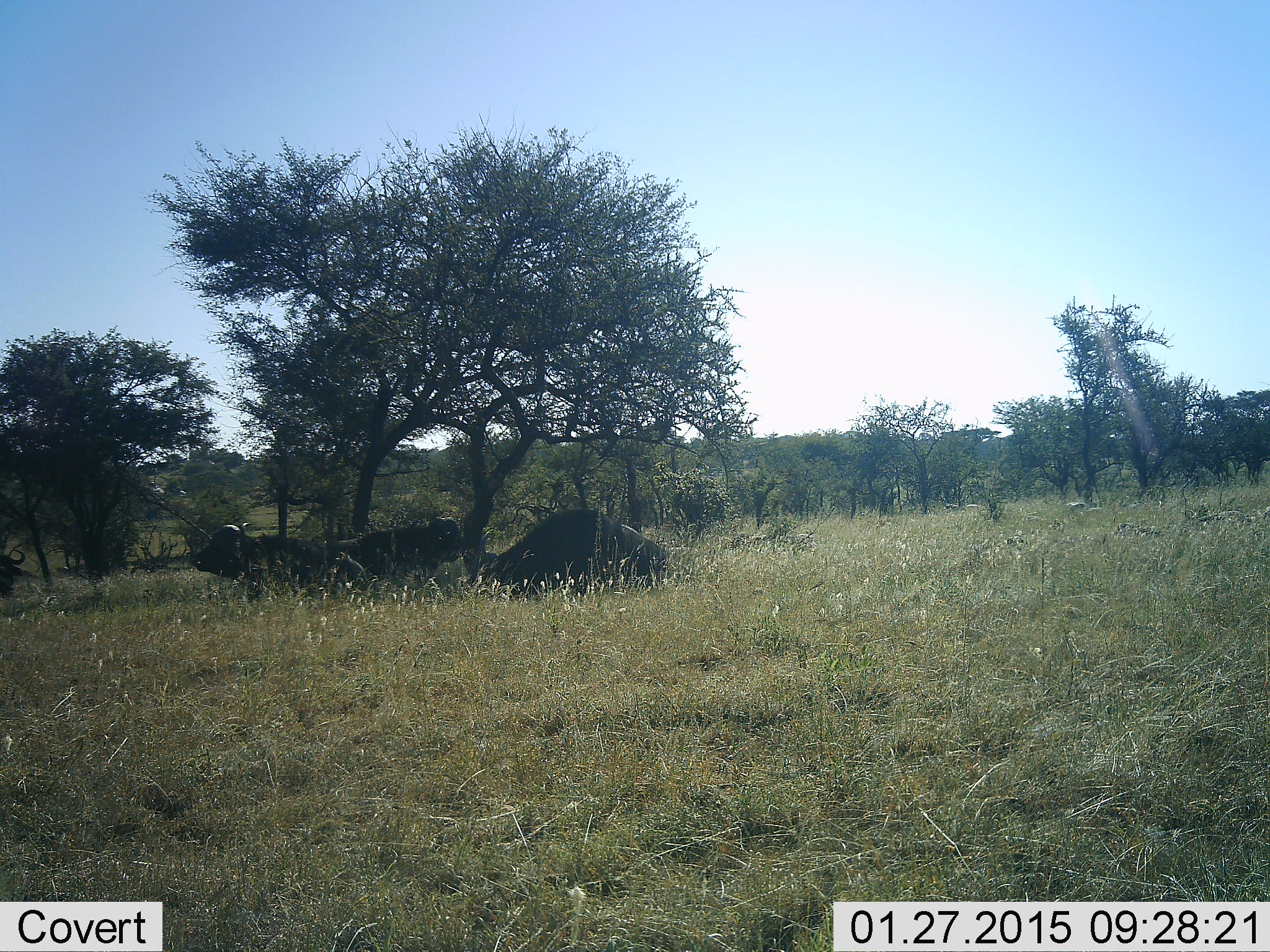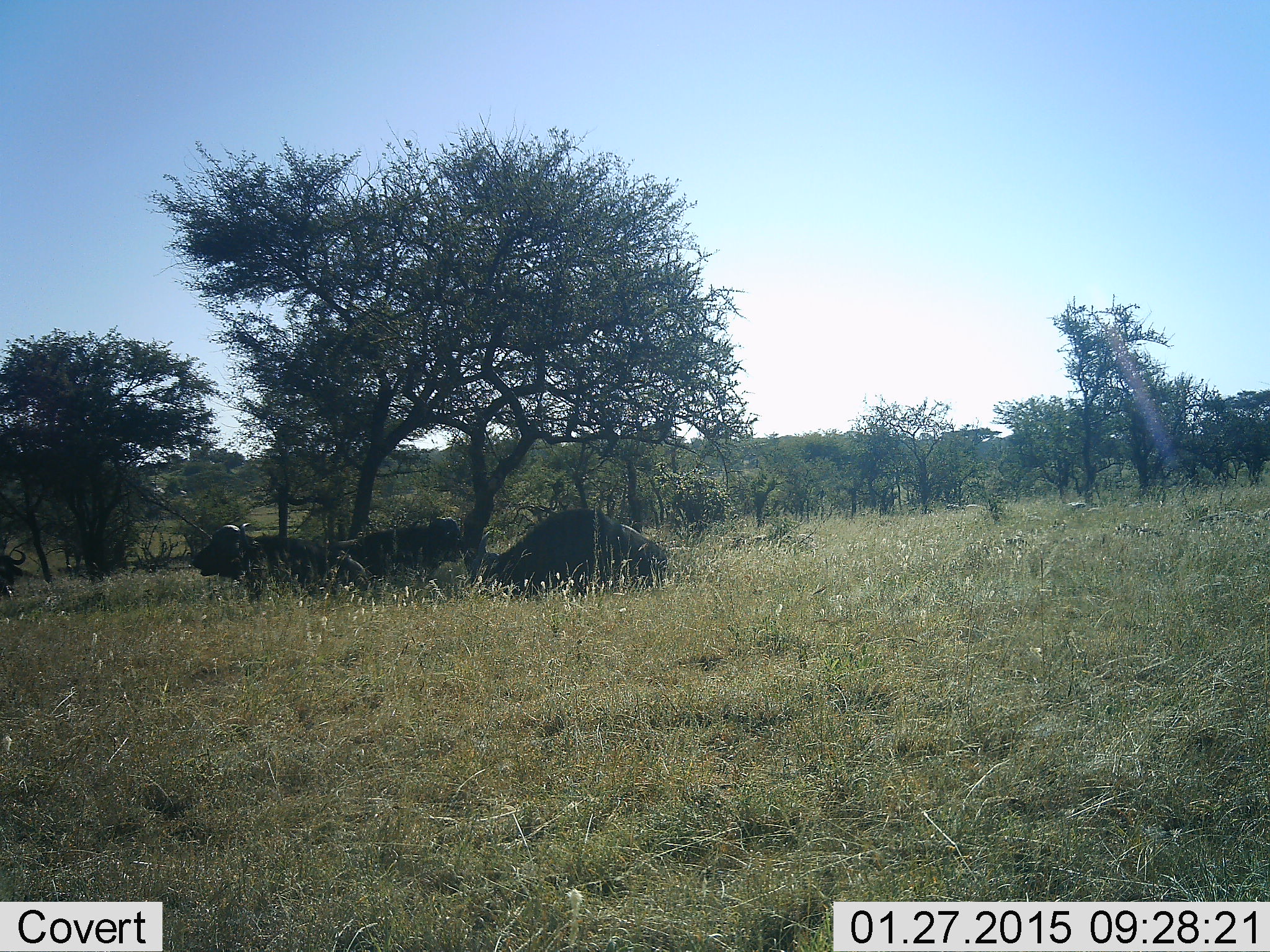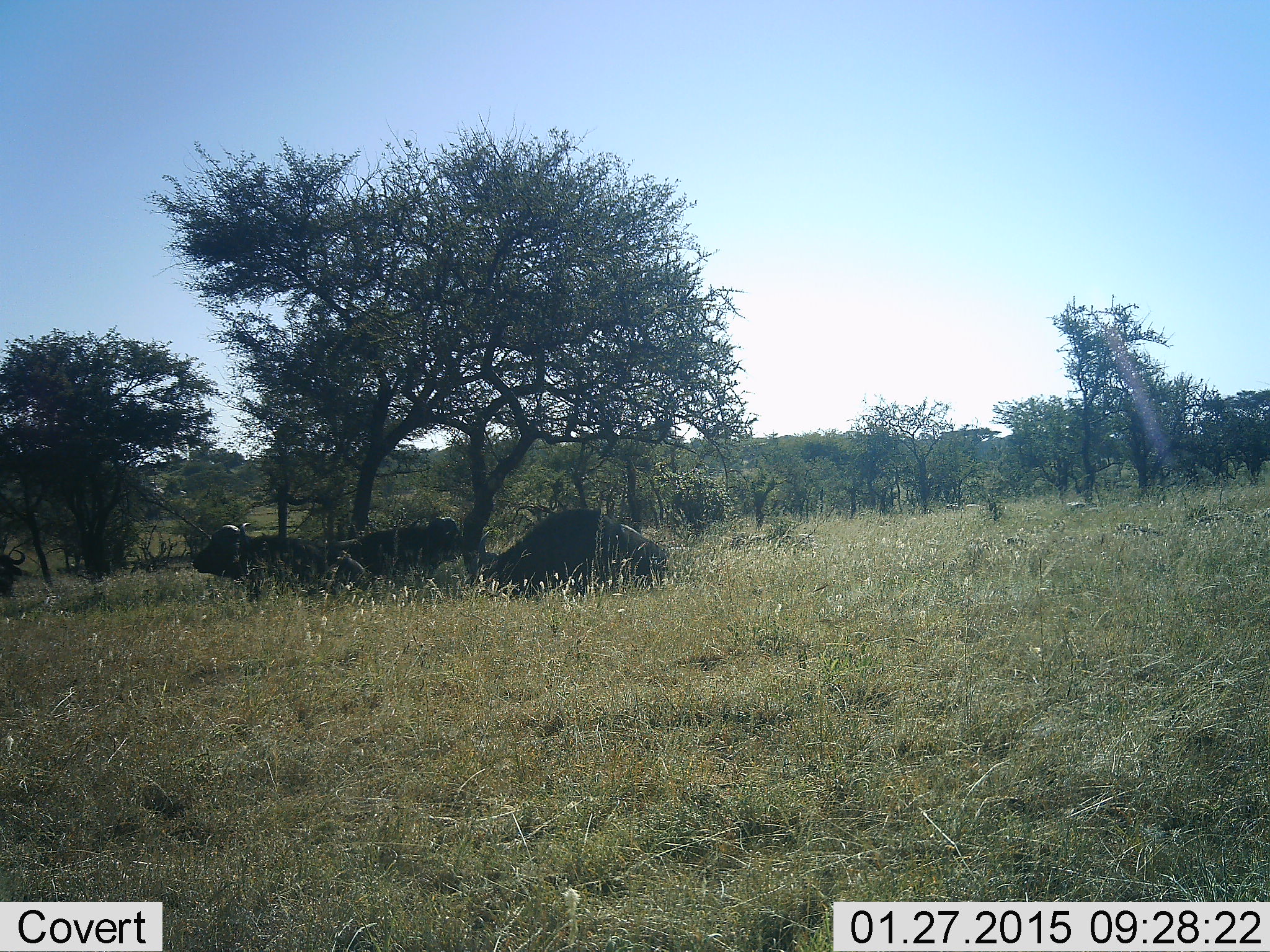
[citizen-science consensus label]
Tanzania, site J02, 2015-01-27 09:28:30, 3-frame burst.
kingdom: Animalia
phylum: Chordata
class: Mammalia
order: Artiodactyla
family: Bovidae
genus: Syncerus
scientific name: Syncerus caffer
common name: cape buffalo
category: buffalo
Buffalo (cape buffalo) (Syncerus caffer), count 4. Behavior (volunteer vote fractions): standing 20%, resting 90%, moving 0%, interacting 0%. Young present (vote fraction): 0%. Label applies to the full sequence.